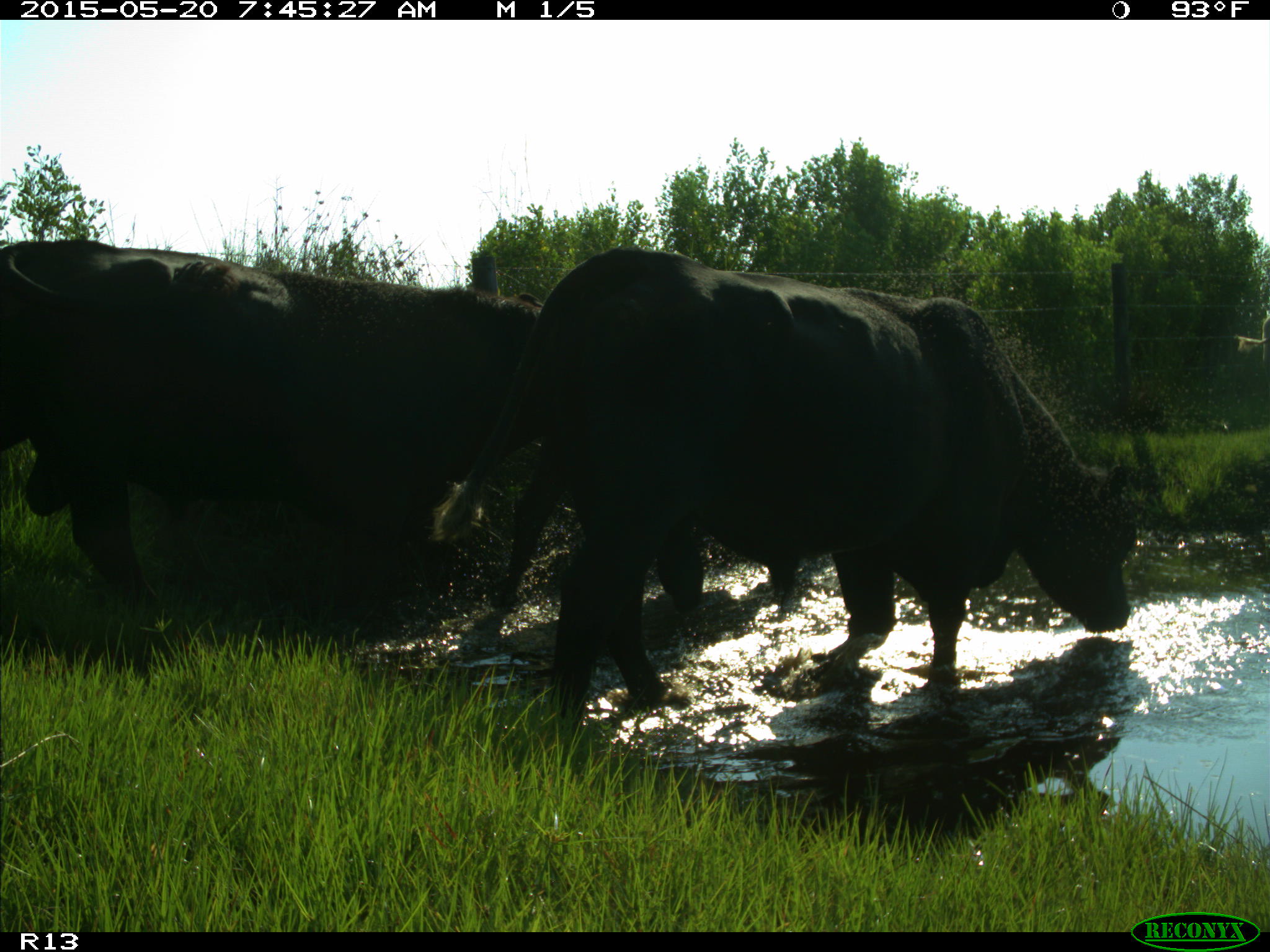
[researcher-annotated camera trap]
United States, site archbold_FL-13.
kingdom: Animalia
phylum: Chordata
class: Mammalia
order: Artiodactyla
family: Bovidae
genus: Bos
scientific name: Bos taurus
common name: domestic cow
Bos taurus (domestic cow).